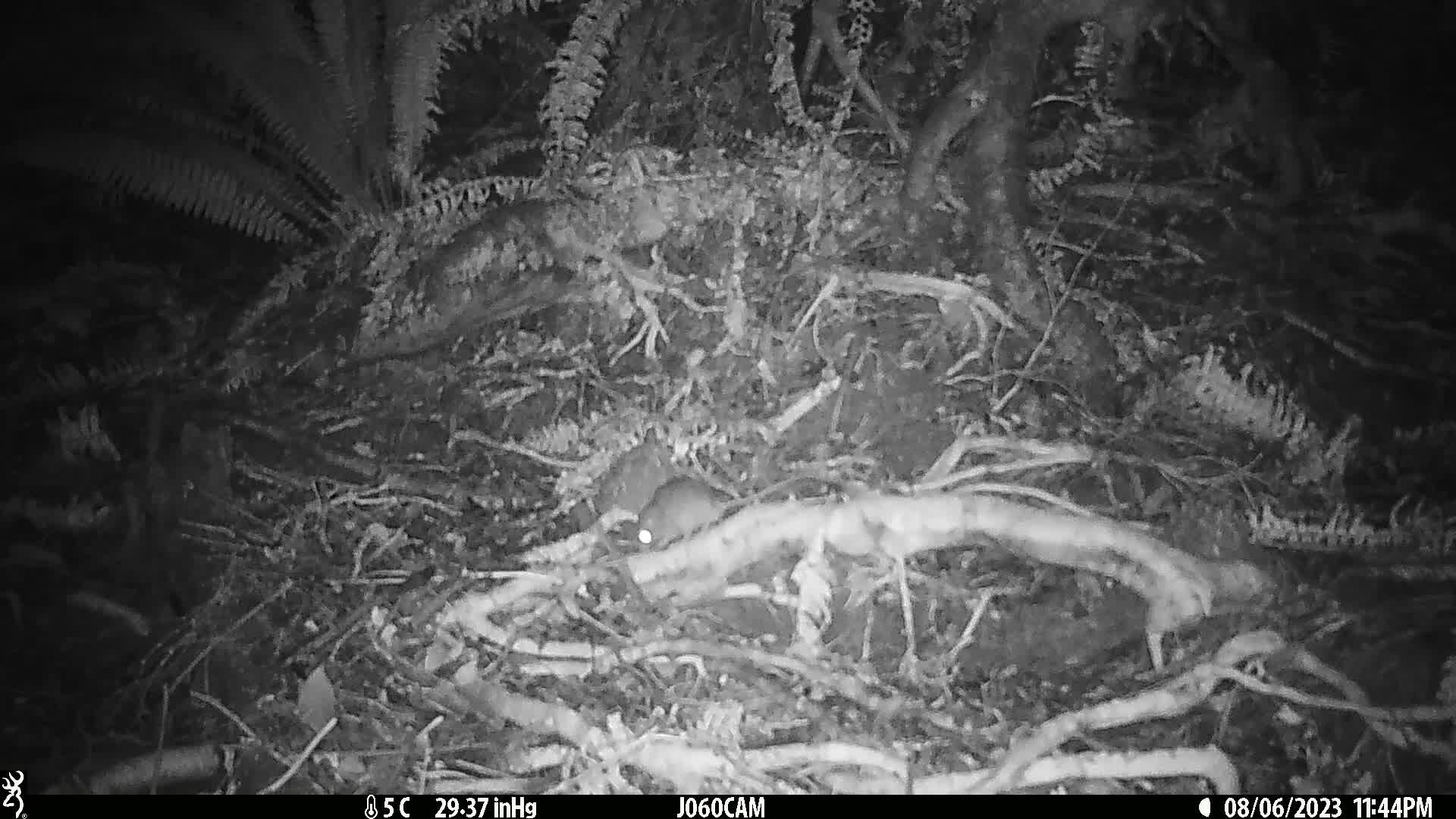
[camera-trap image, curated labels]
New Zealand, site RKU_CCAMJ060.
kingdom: Animalia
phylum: Chordata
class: Mammalia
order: Rodentia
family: Muridae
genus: Rattus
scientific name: Rattus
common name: rat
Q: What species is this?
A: Rat (Rattus).